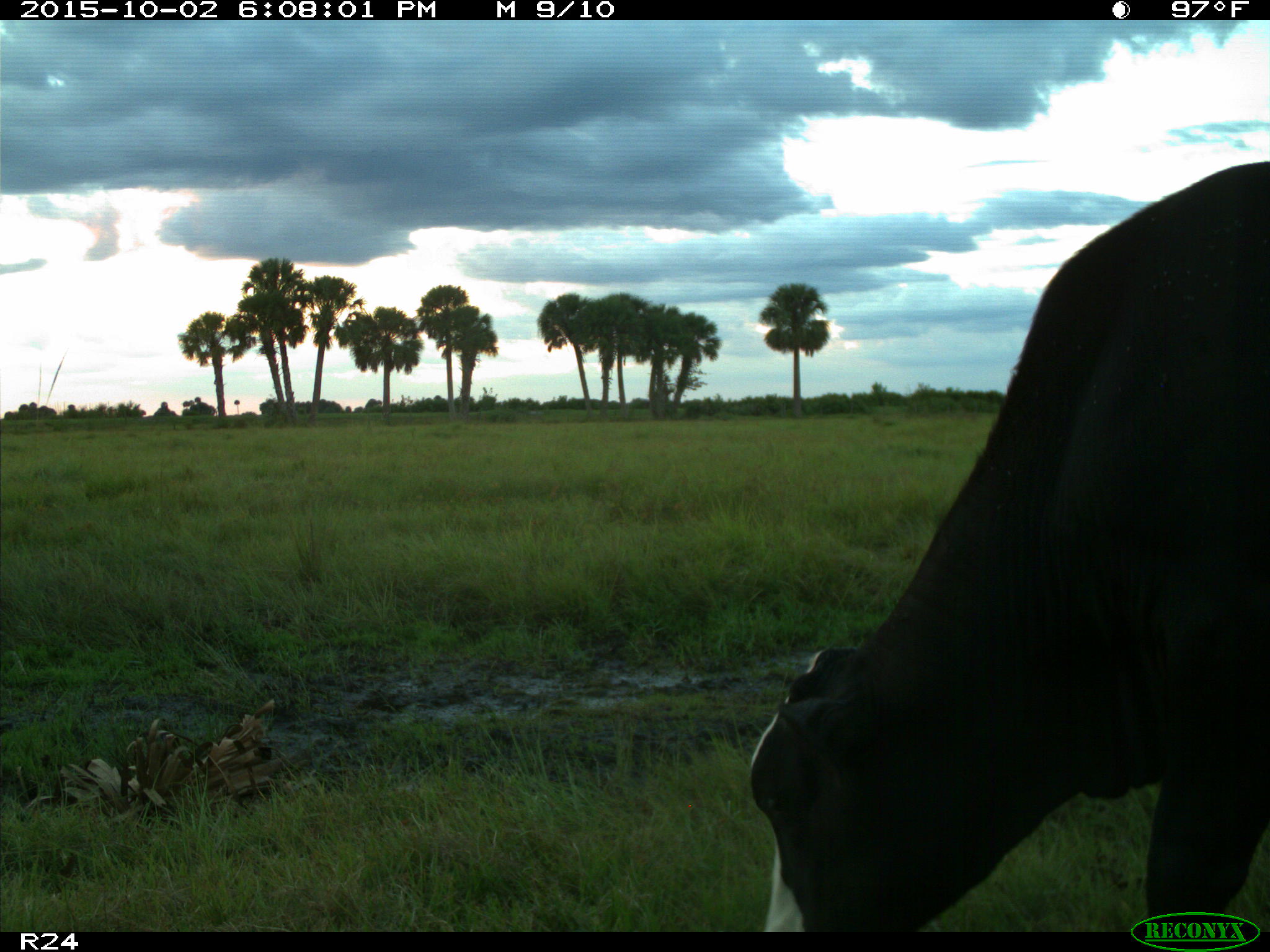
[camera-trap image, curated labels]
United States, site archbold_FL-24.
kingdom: Animalia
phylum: Chordata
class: Mammalia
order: Artiodactyla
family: Bovidae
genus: Bos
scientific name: Bos taurus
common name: domestic cow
Bos taurus (domestic cow).